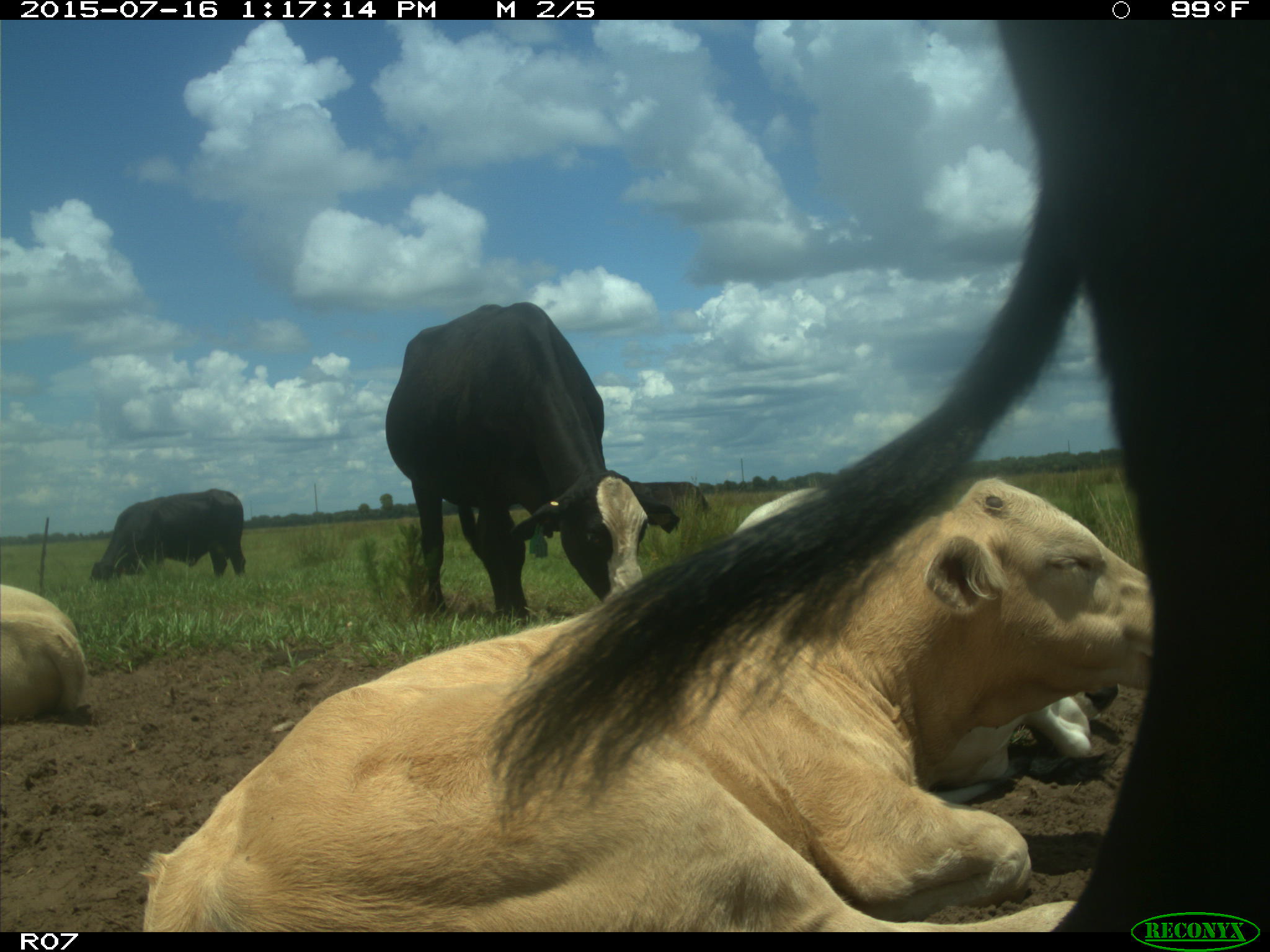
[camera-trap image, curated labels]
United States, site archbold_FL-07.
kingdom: Animalia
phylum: Chordata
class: Mammalia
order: Artiodactyla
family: Bovidae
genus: Bos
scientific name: Bos taurus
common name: domestic cow